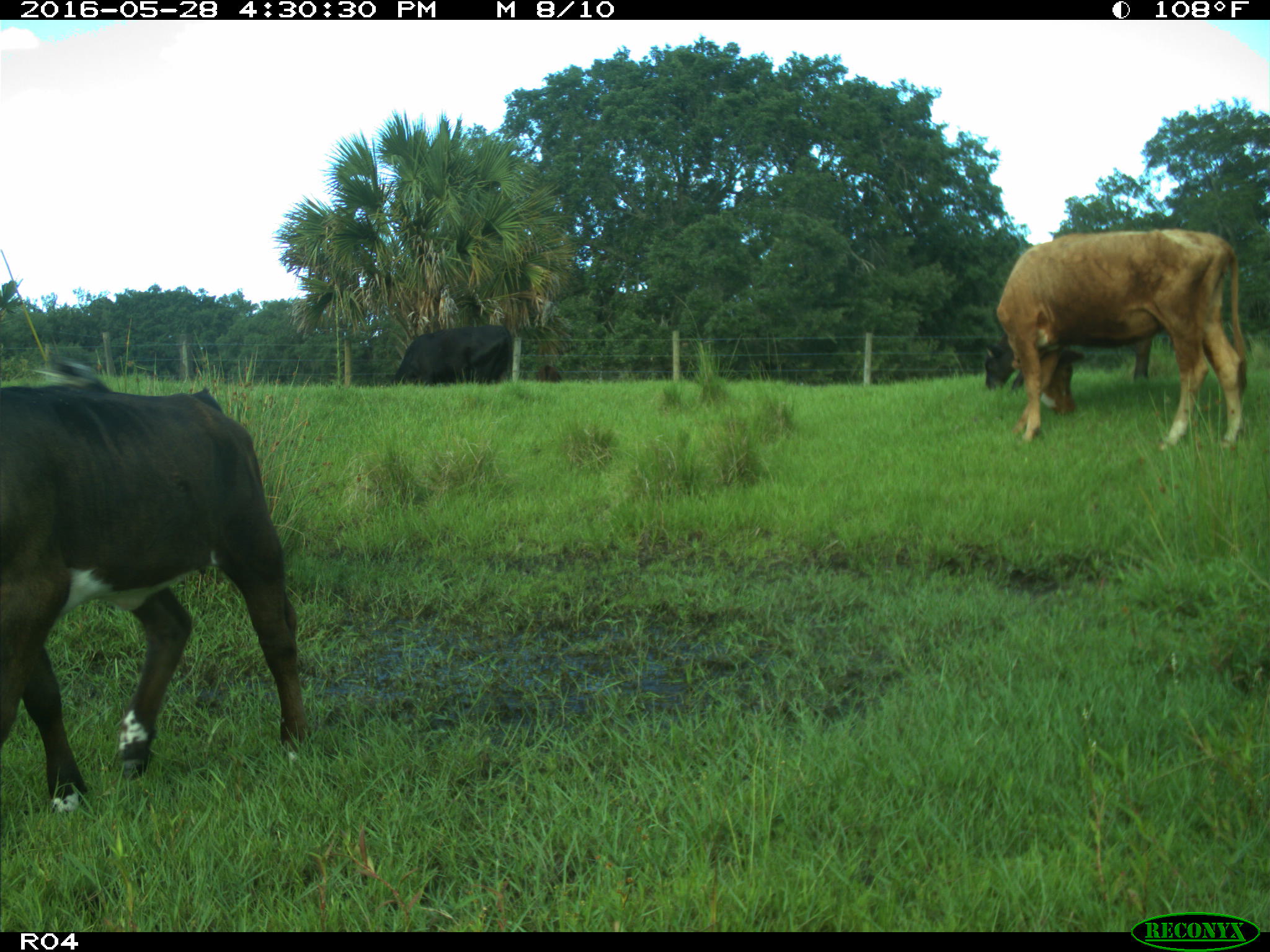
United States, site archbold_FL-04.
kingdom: Animalia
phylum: Chordata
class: Mammalia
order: Artiodactyla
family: Bovidae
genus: Bos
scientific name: Bos taurus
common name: domestic cow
Bos taurus (domestic cow).